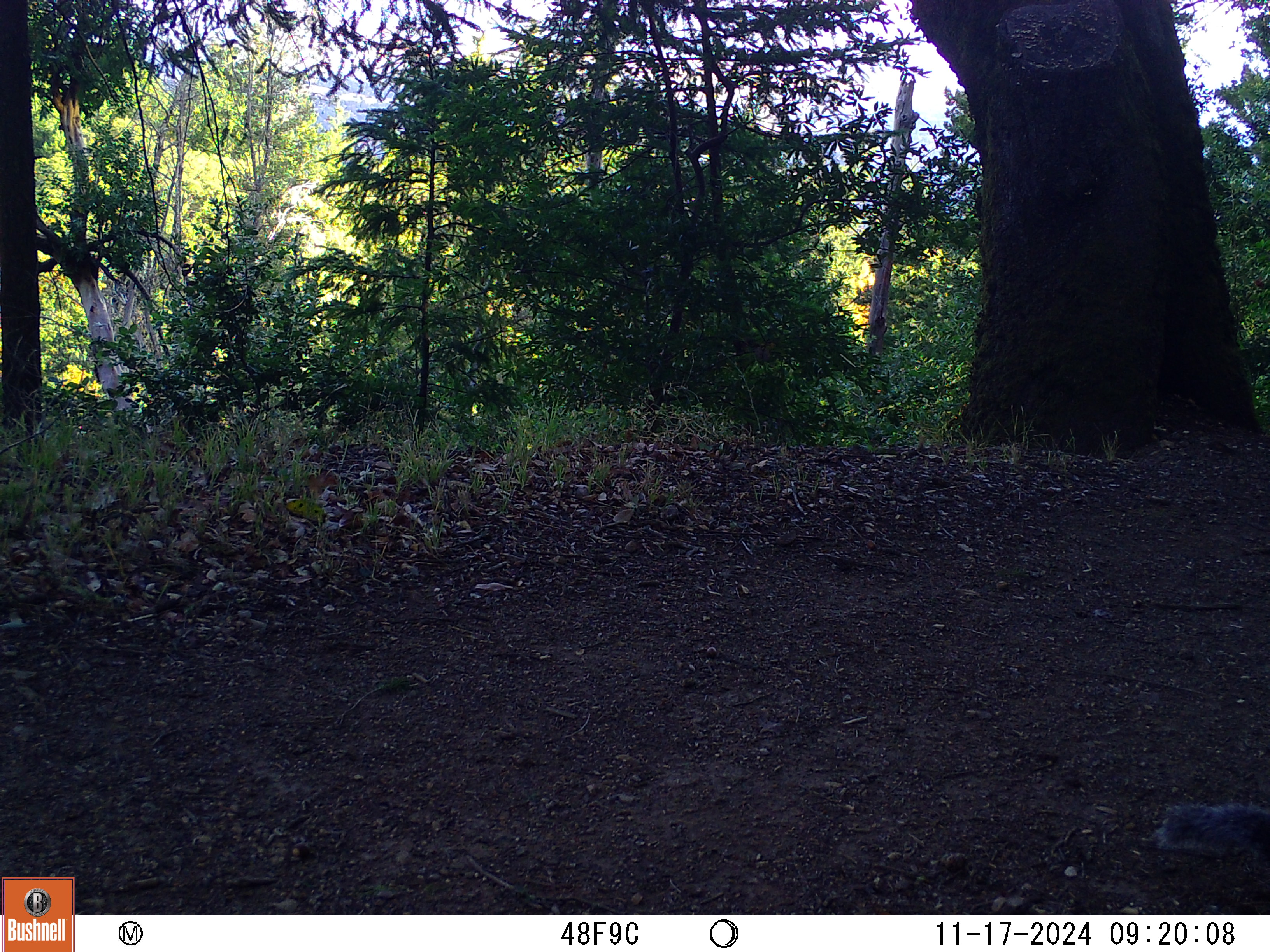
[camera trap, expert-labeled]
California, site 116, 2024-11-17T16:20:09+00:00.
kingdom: Animalia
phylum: Chordata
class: Mammalia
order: Rodentia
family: Sciuridae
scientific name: Sciuridae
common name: squirrel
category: unknown squirrel